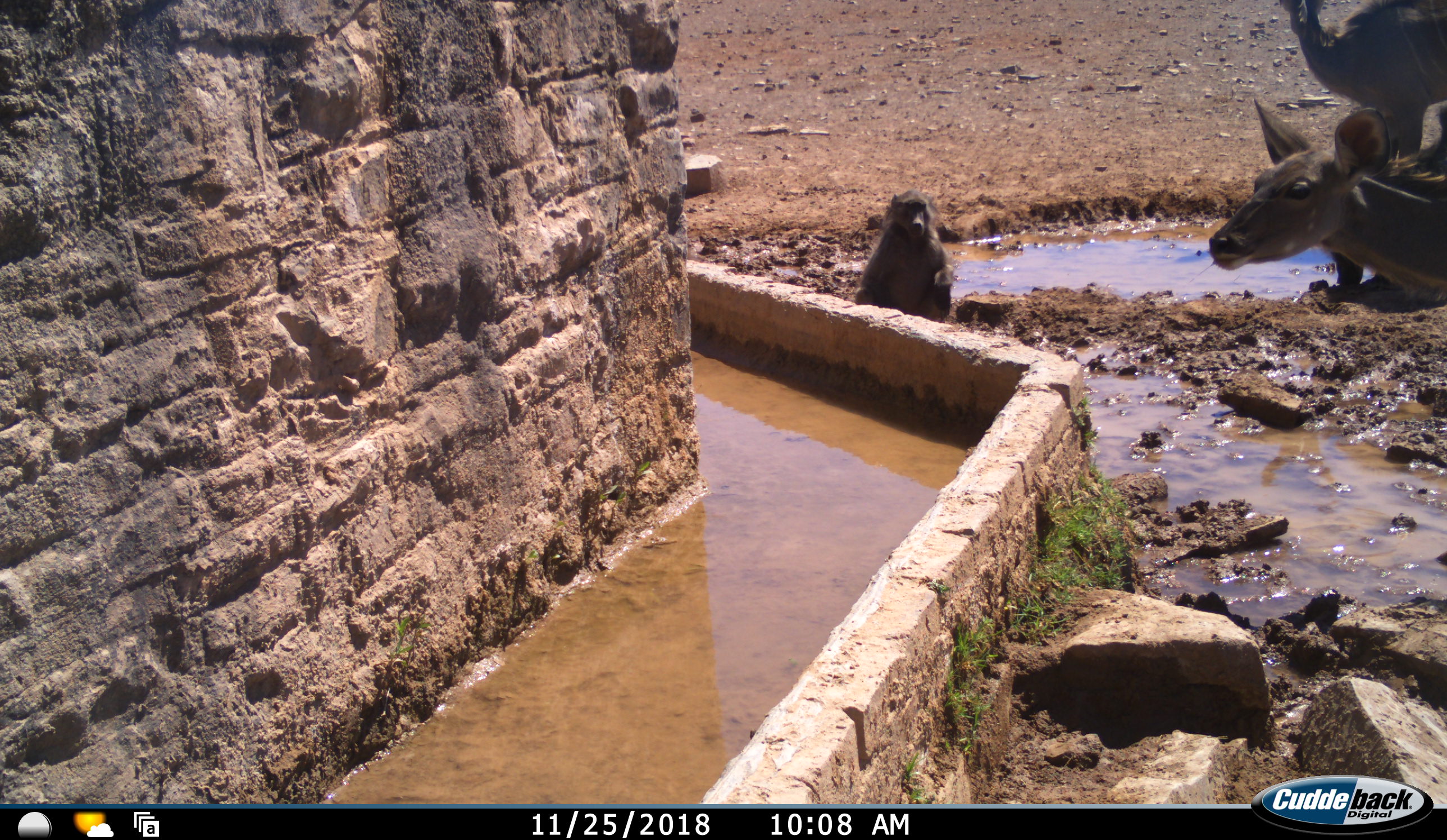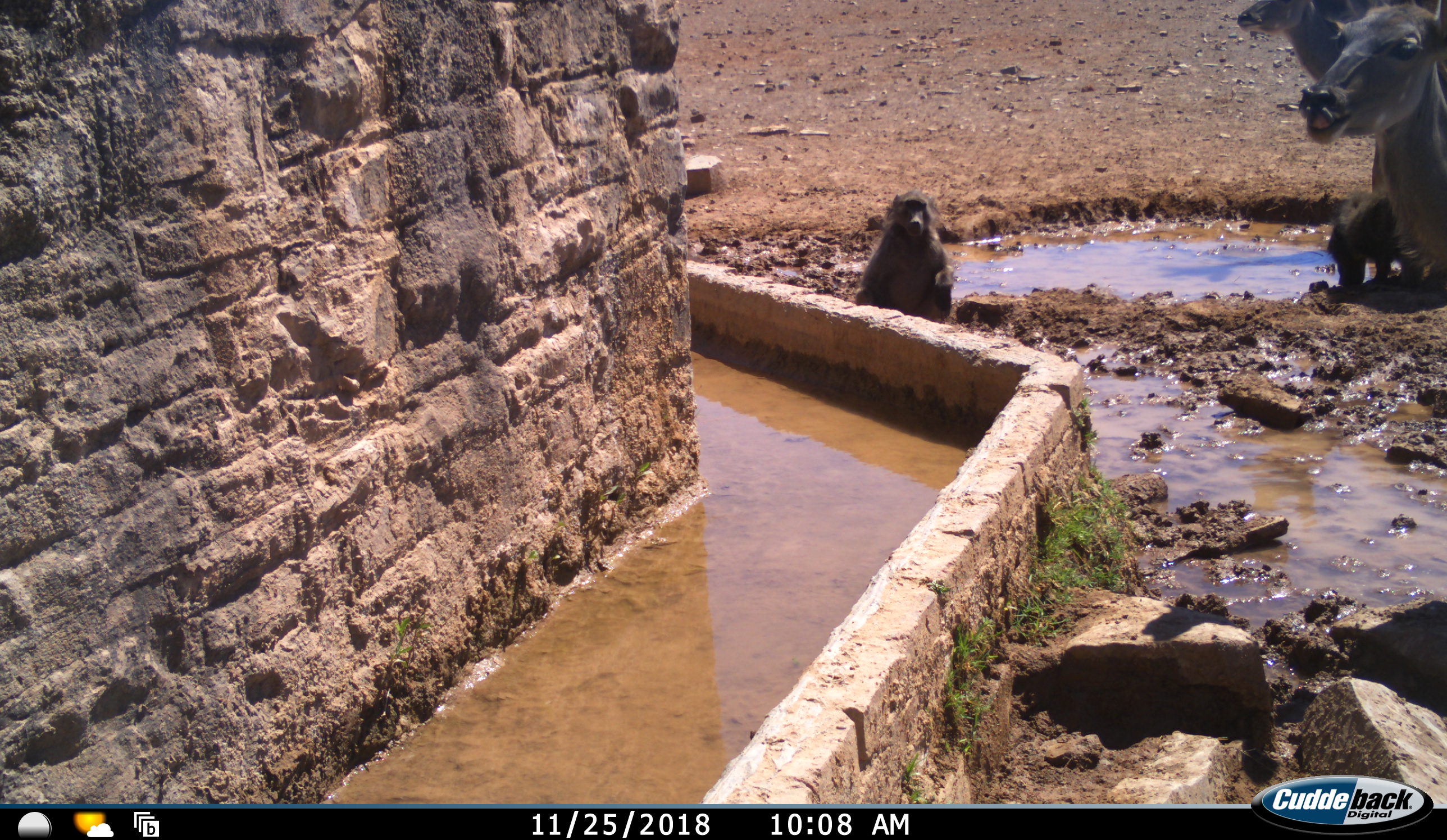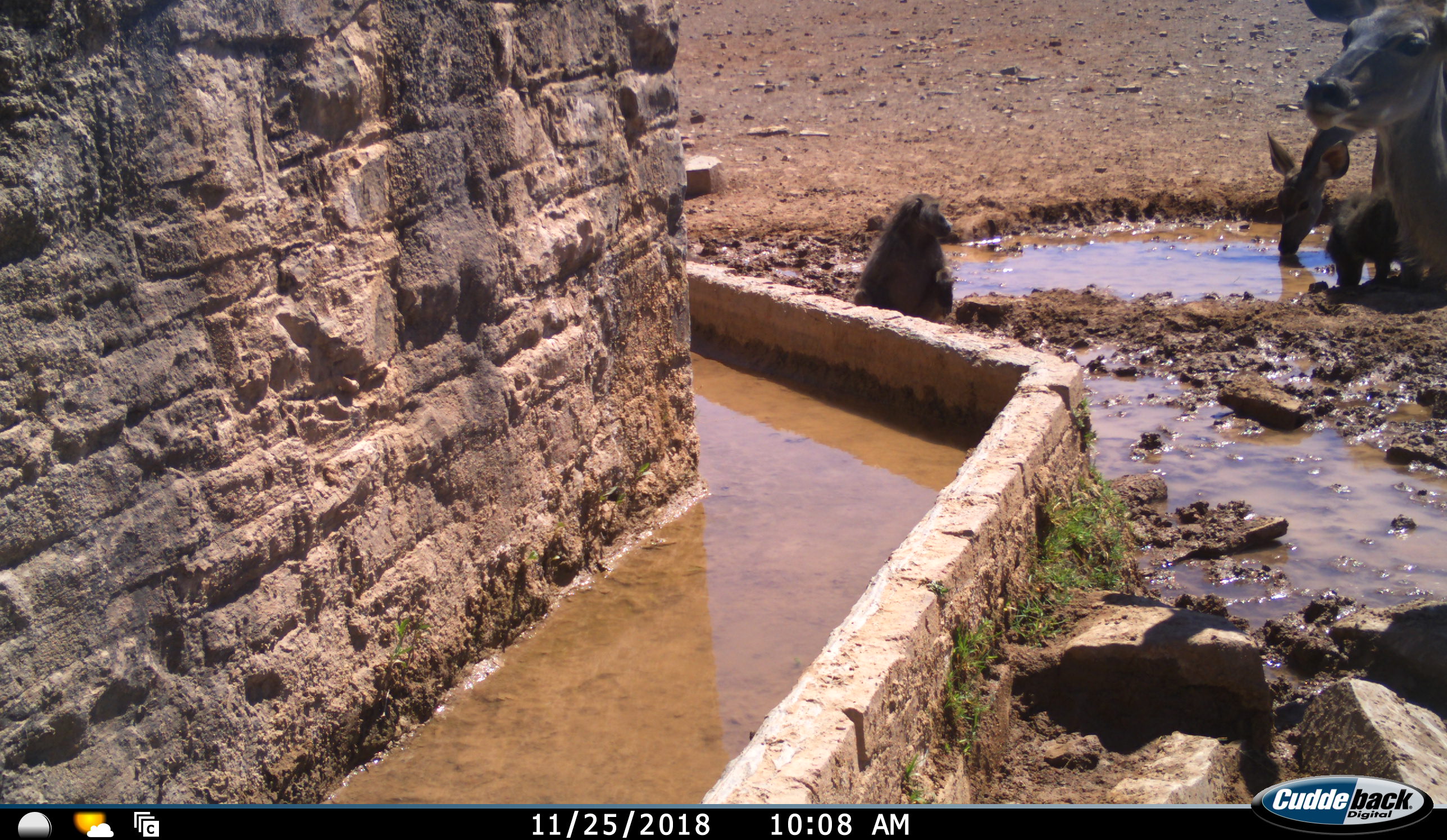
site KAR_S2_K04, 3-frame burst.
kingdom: Animalia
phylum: Chordata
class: Mammalia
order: Primates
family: Cercopithecidae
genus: Papio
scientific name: Papio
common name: baboon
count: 2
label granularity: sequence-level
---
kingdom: Animalia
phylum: Chordata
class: Mammalia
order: Artiodactyla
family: Bovidae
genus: Tragelaphus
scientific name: Tragelaphus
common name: kudu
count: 2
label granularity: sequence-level